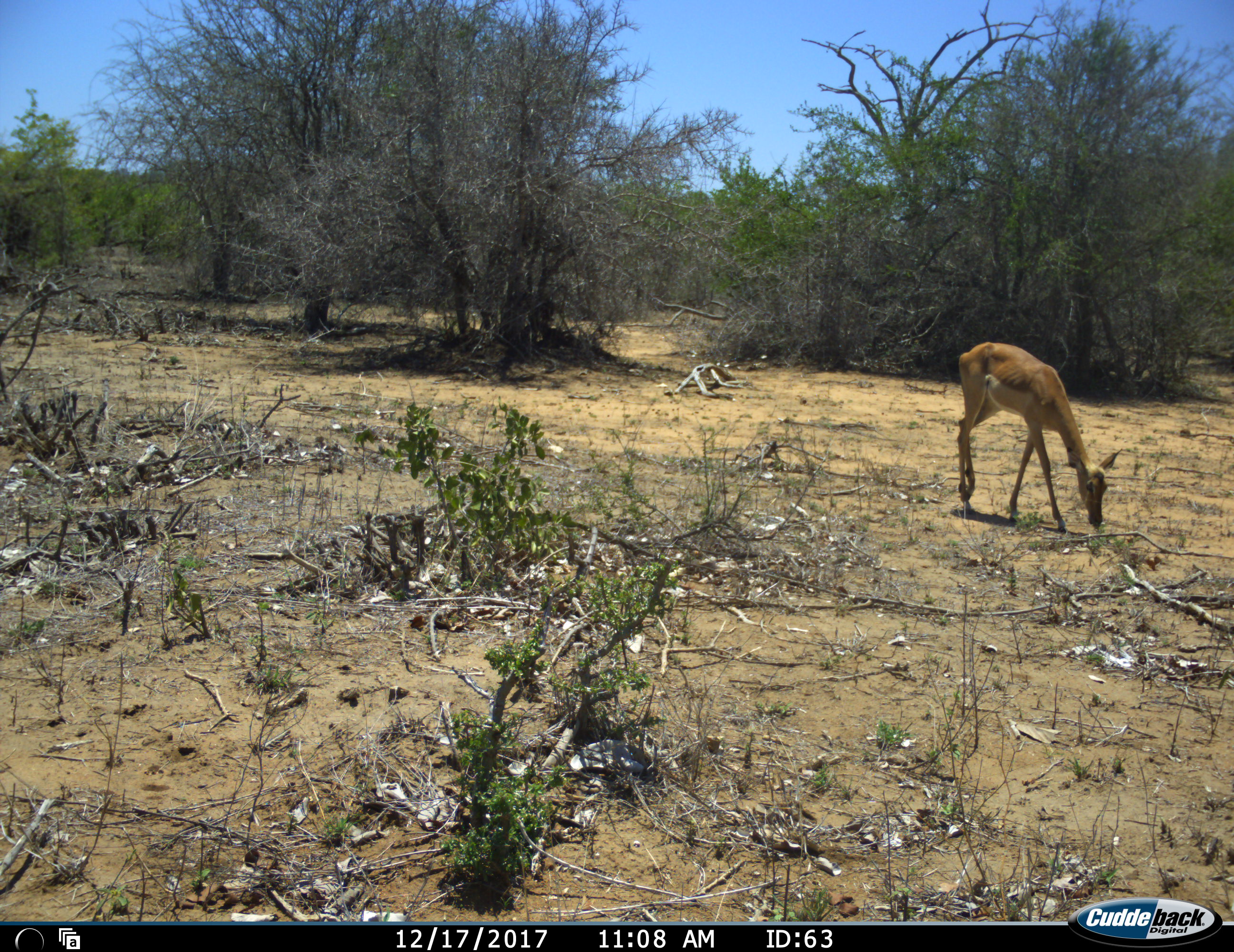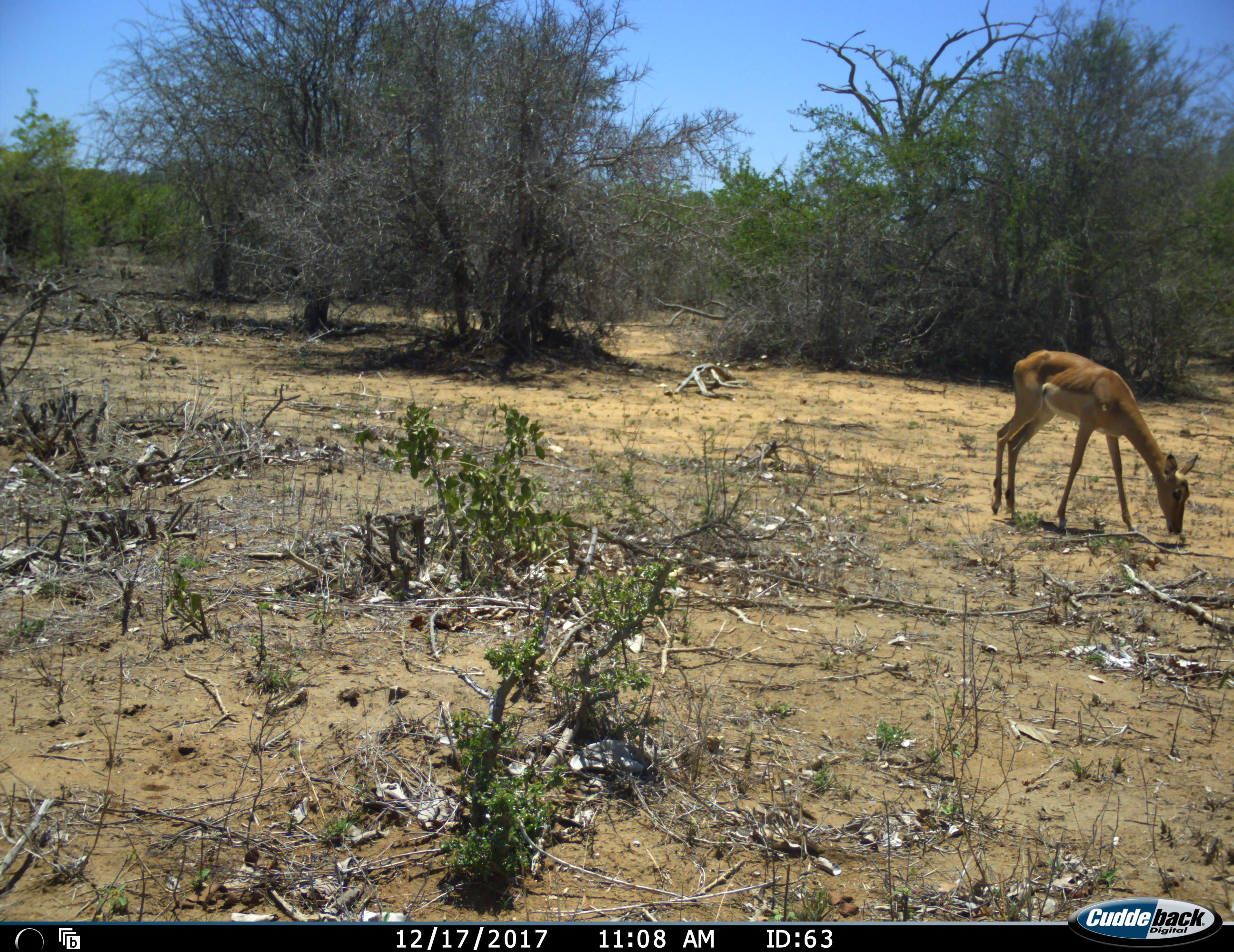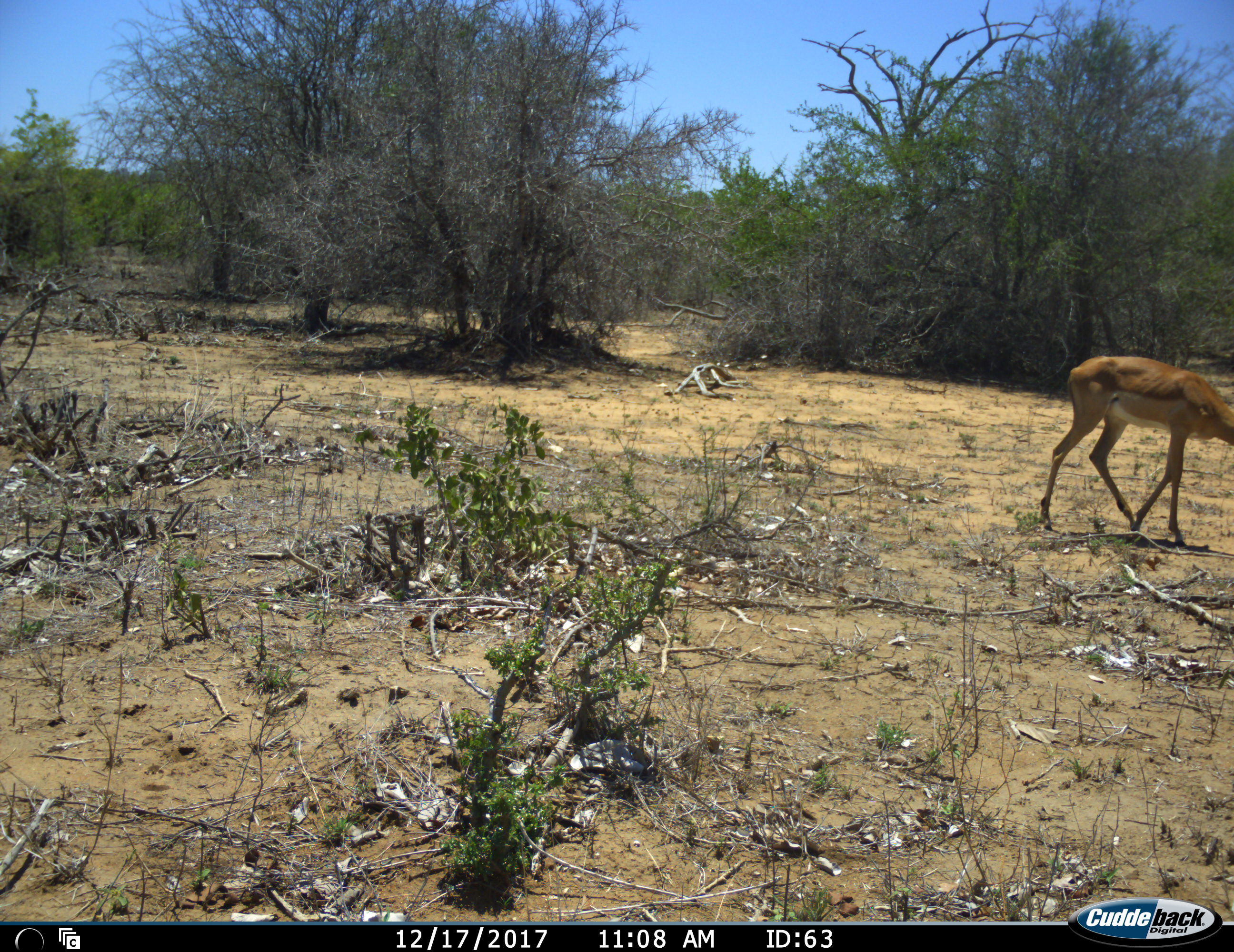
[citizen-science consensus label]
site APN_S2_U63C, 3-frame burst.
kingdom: Animalia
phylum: Chordata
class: Mammalia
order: Artiodactyla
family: Bovidae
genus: Aepyceros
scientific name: Aepyceros melampus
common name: impala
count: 1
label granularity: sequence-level